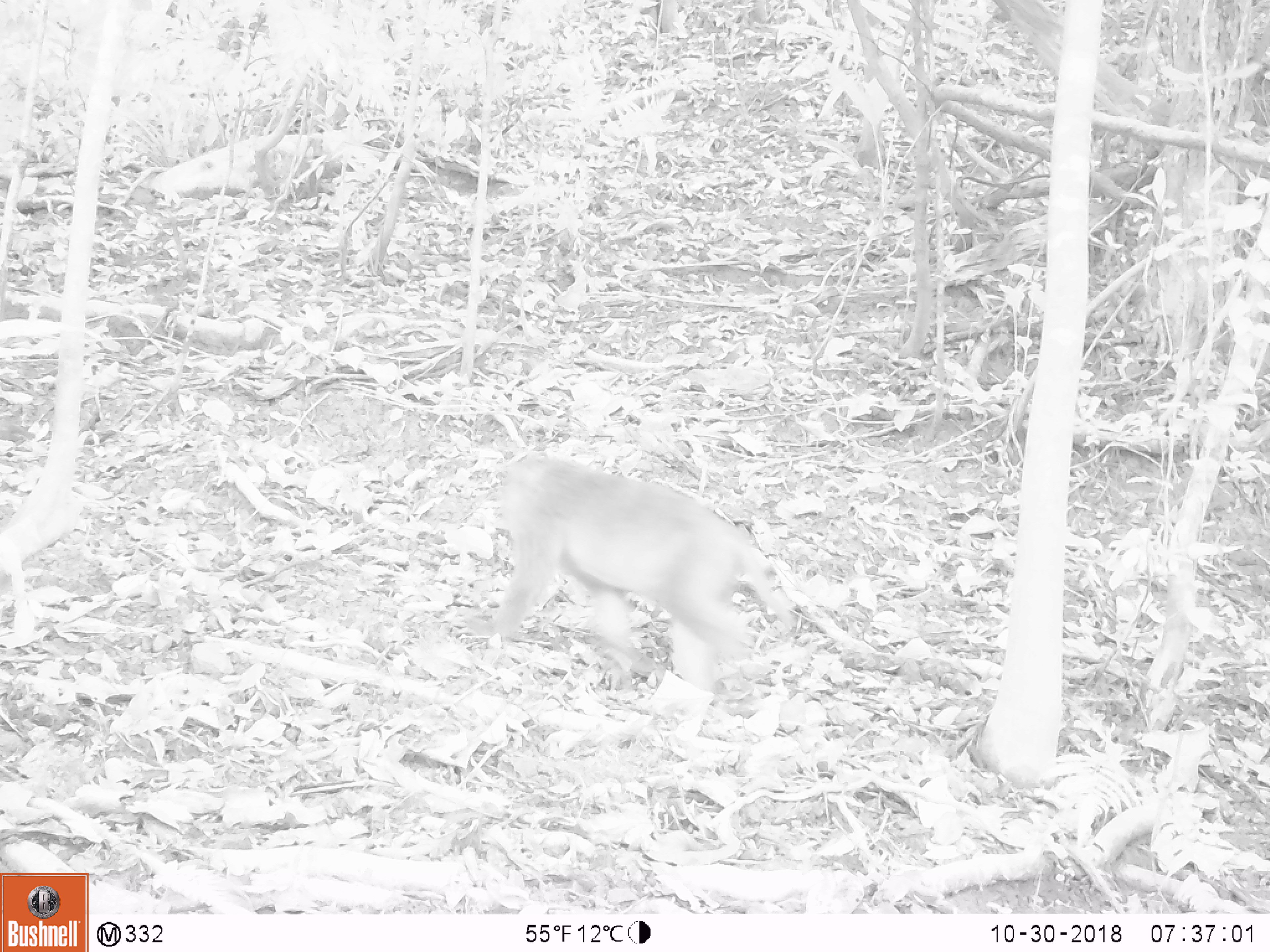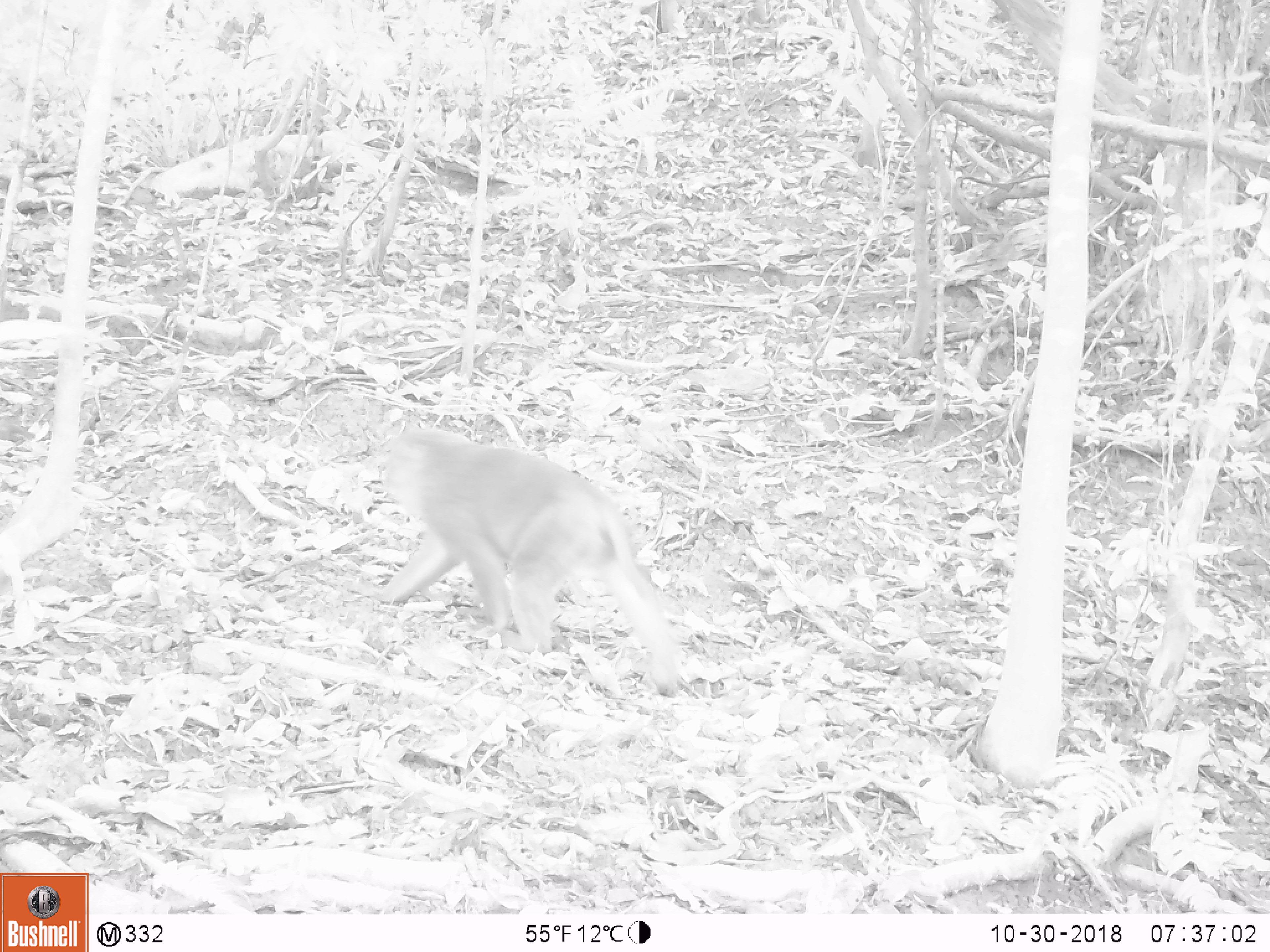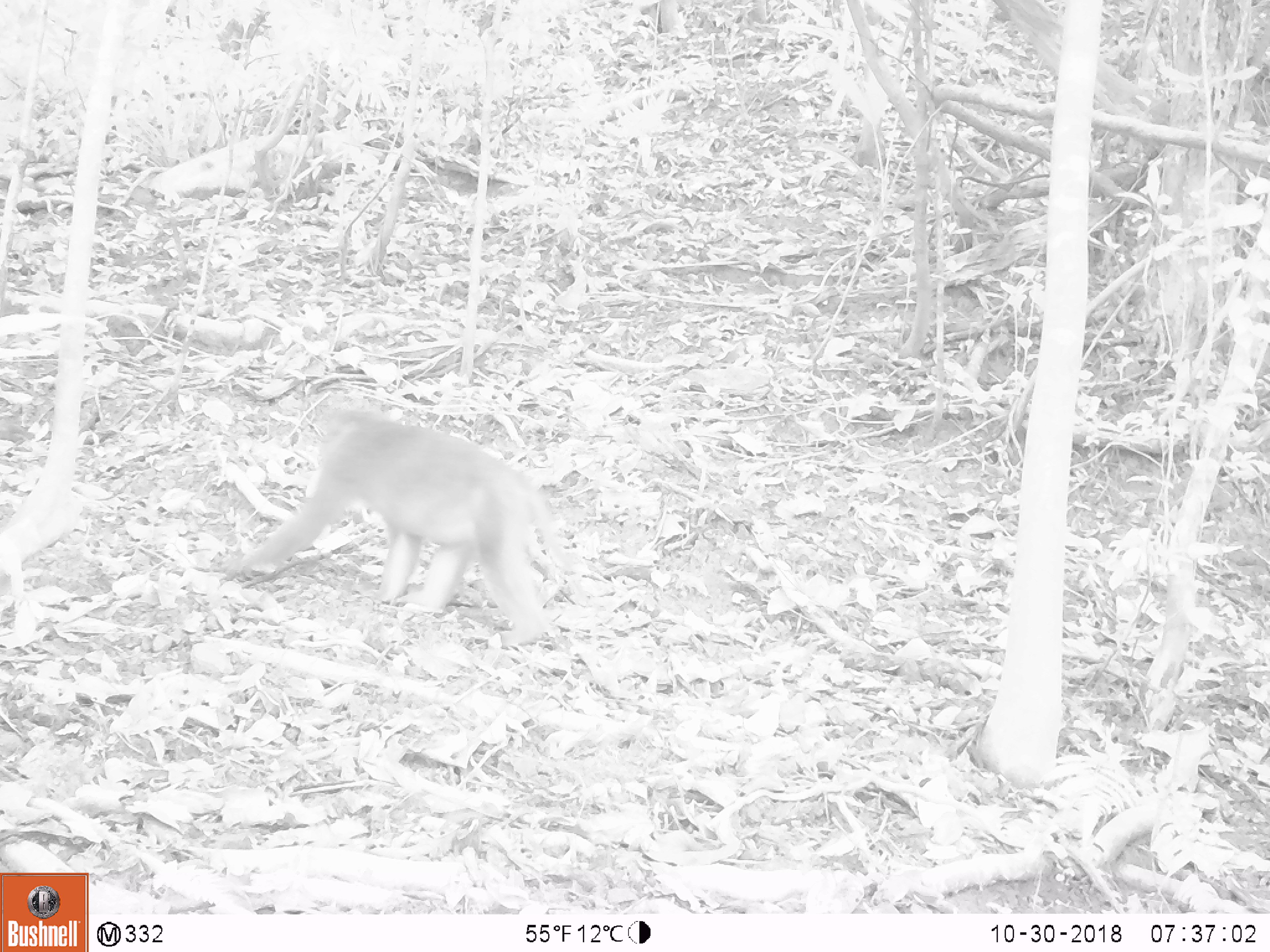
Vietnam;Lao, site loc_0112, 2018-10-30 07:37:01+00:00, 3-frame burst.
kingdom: Animalia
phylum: Chordata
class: Mammalia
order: Primates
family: Cercopithecidae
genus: Macaca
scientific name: Macaca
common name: macaques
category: assam or rhesus macaque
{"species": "assam or rhesus macaque (macaques) (Macaca)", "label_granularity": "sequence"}